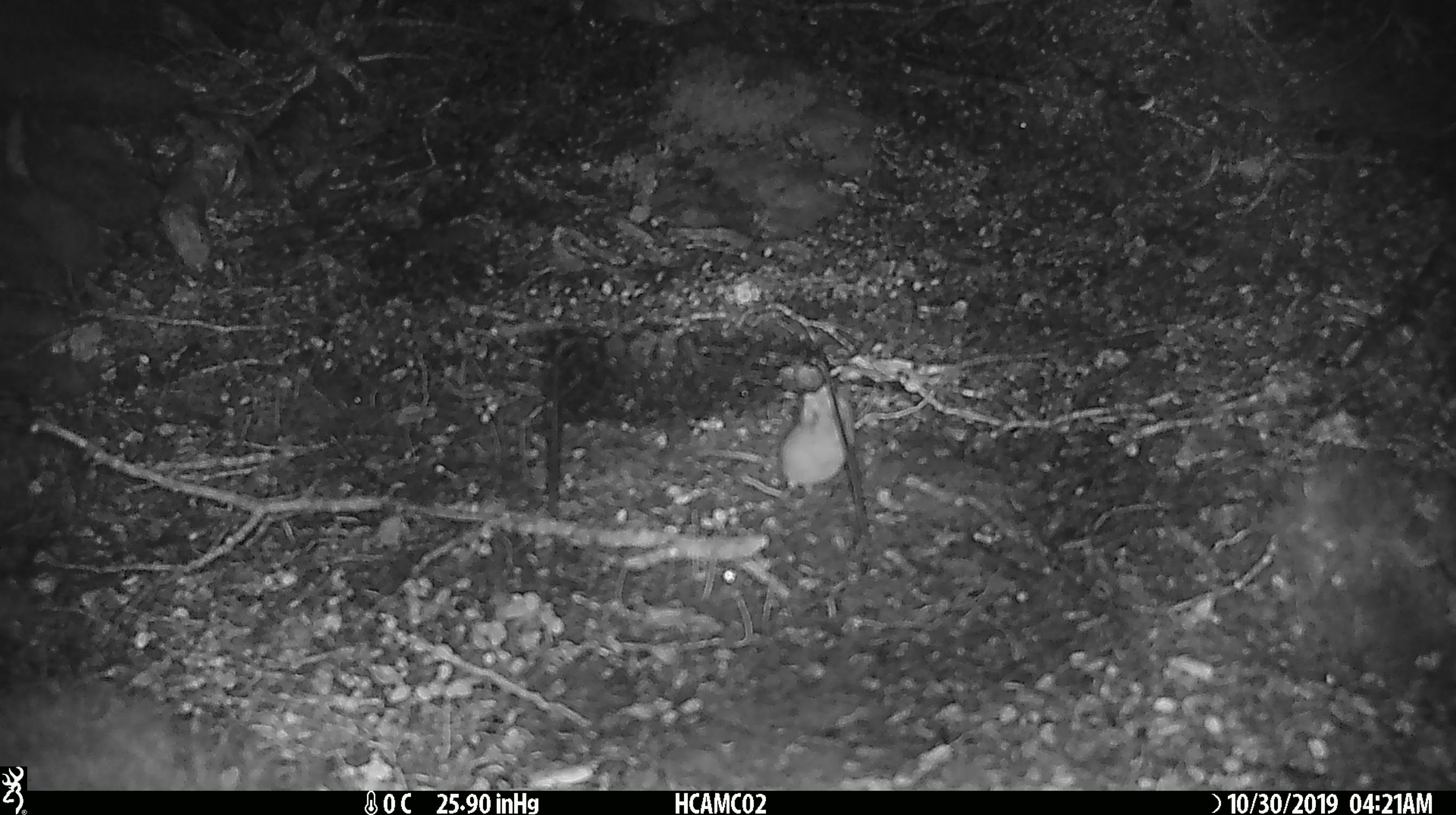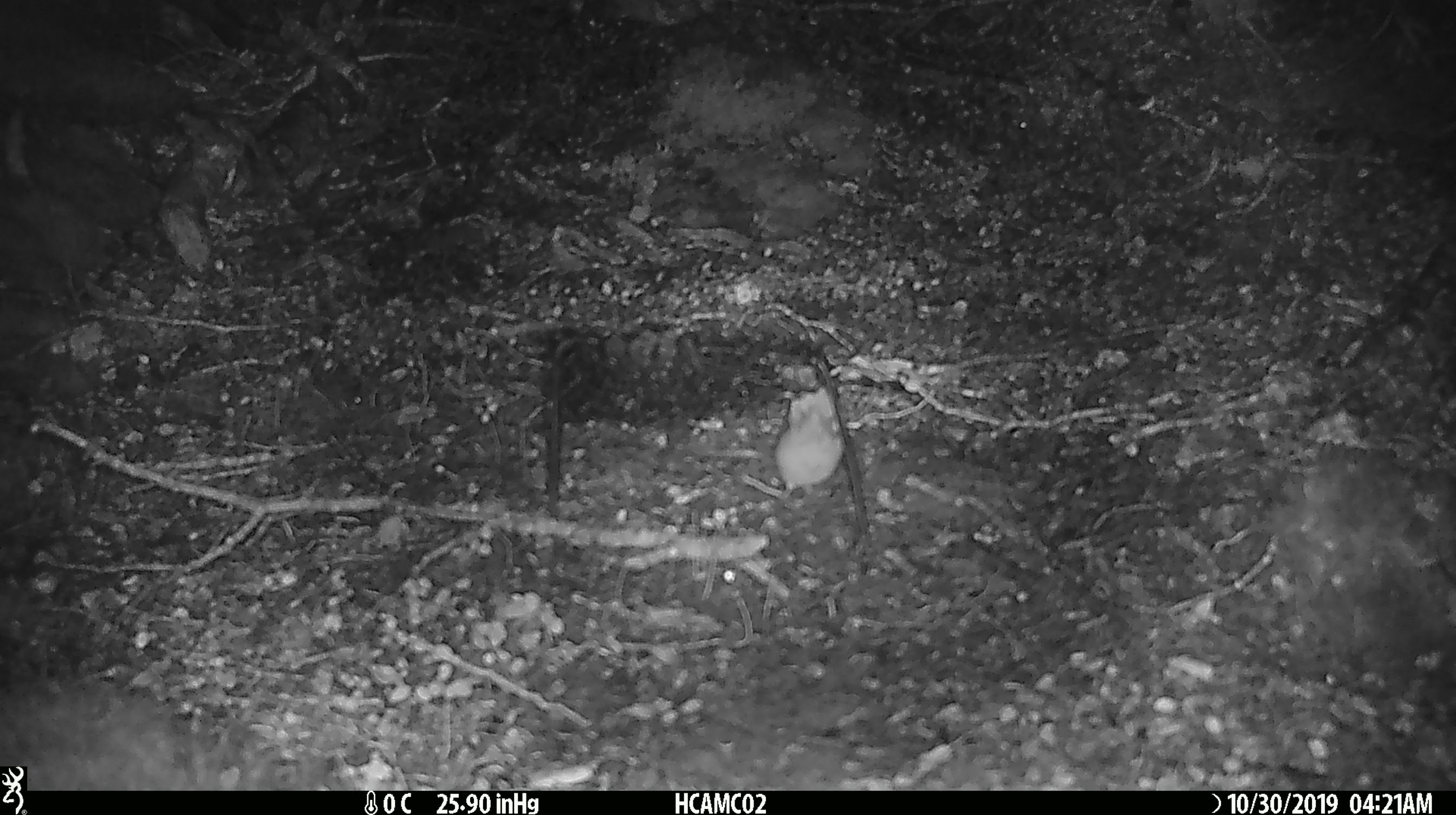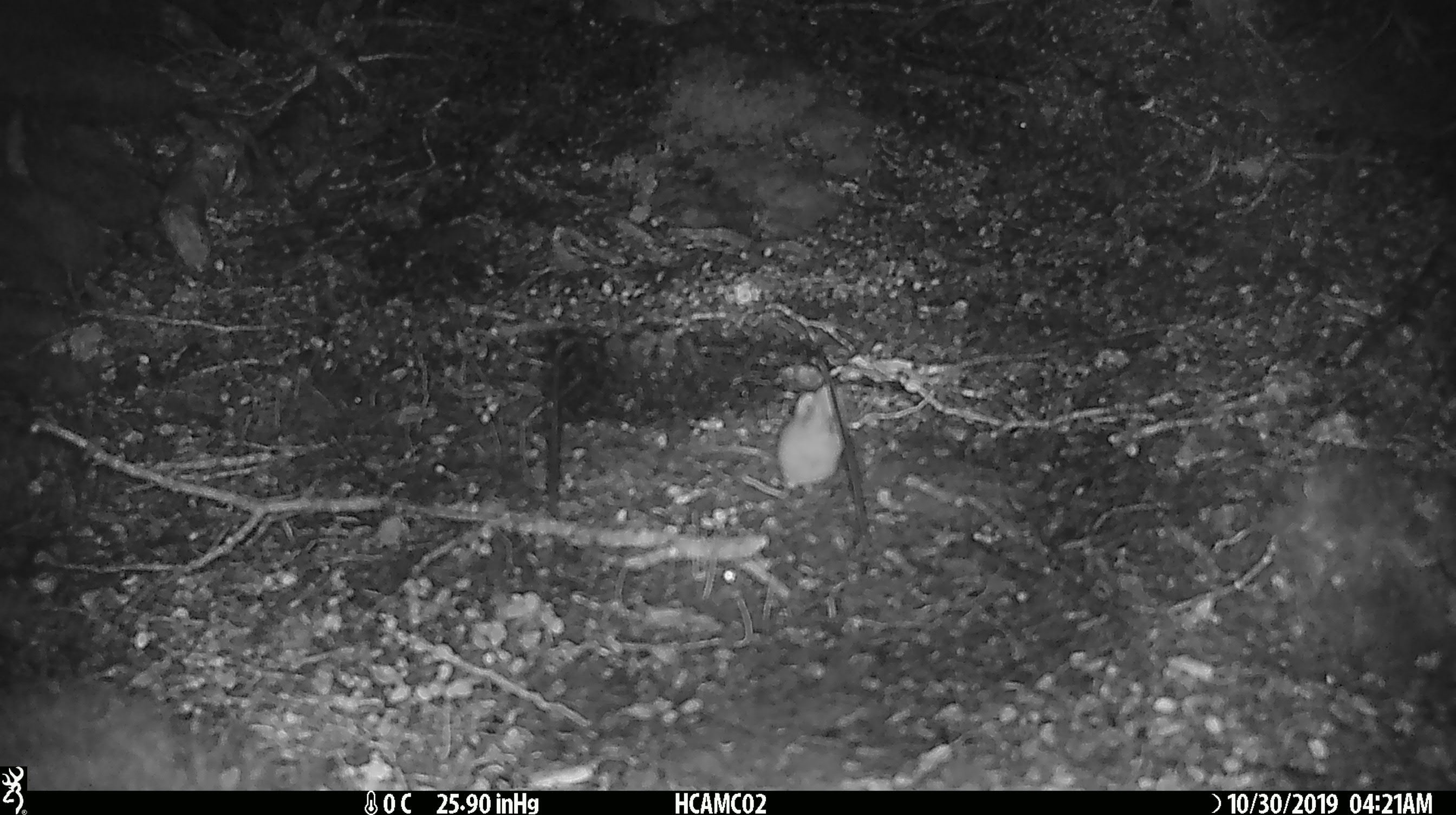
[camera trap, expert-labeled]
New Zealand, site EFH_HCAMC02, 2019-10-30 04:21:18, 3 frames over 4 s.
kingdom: Animalia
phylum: Chordata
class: Mammalia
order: Rodentia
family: Muridae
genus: Mus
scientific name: Mus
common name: mouse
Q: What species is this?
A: Mouse (Mus).